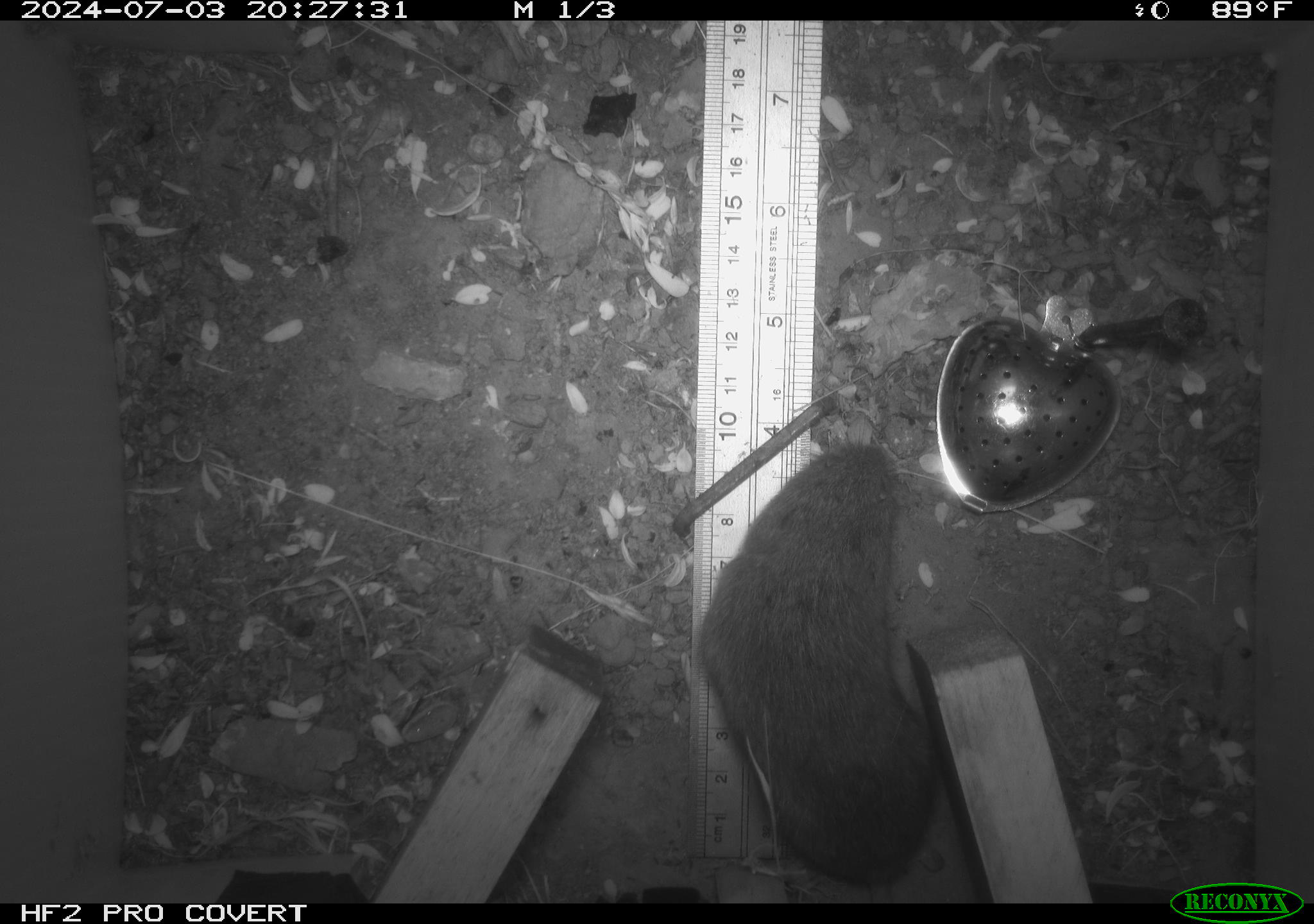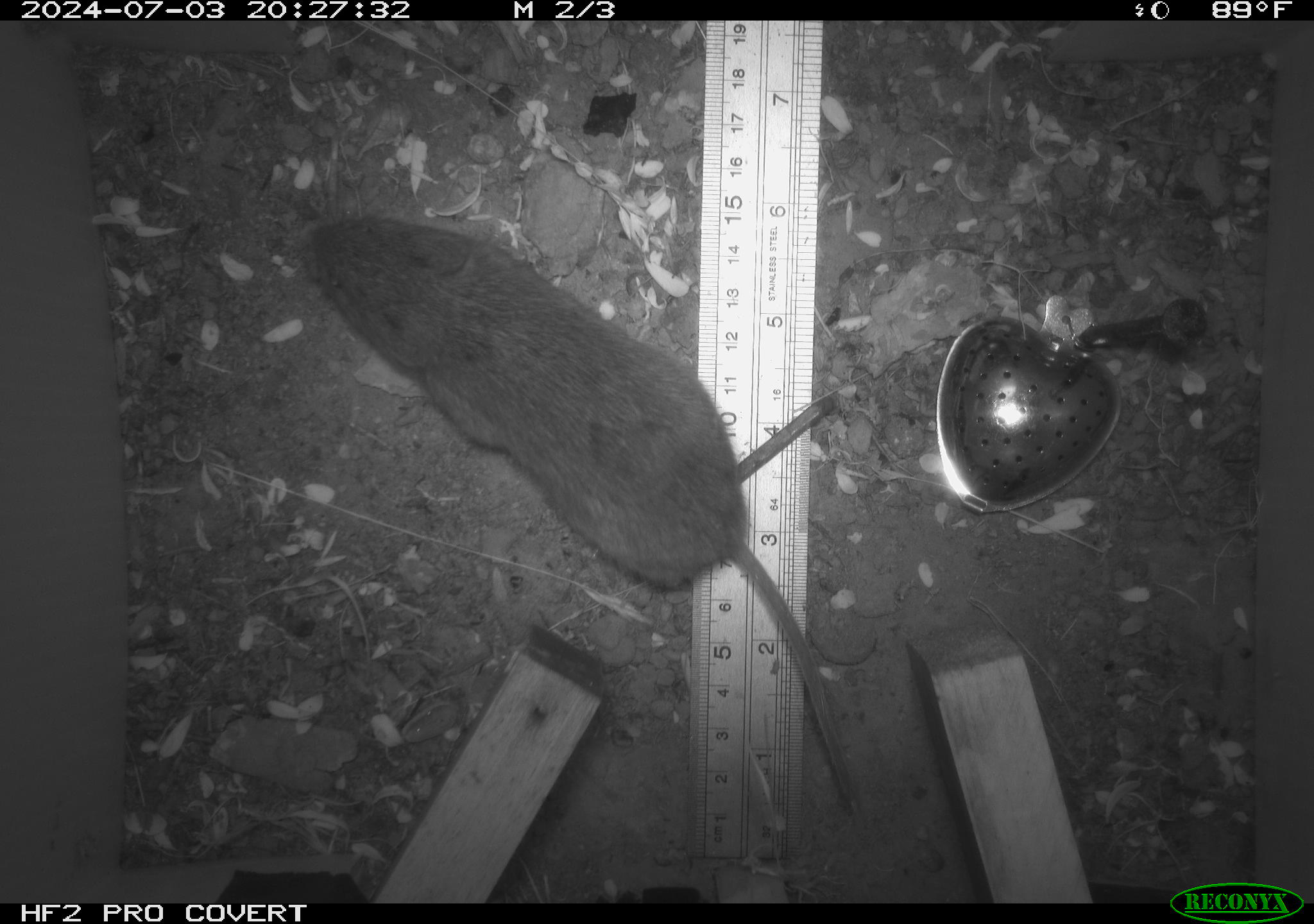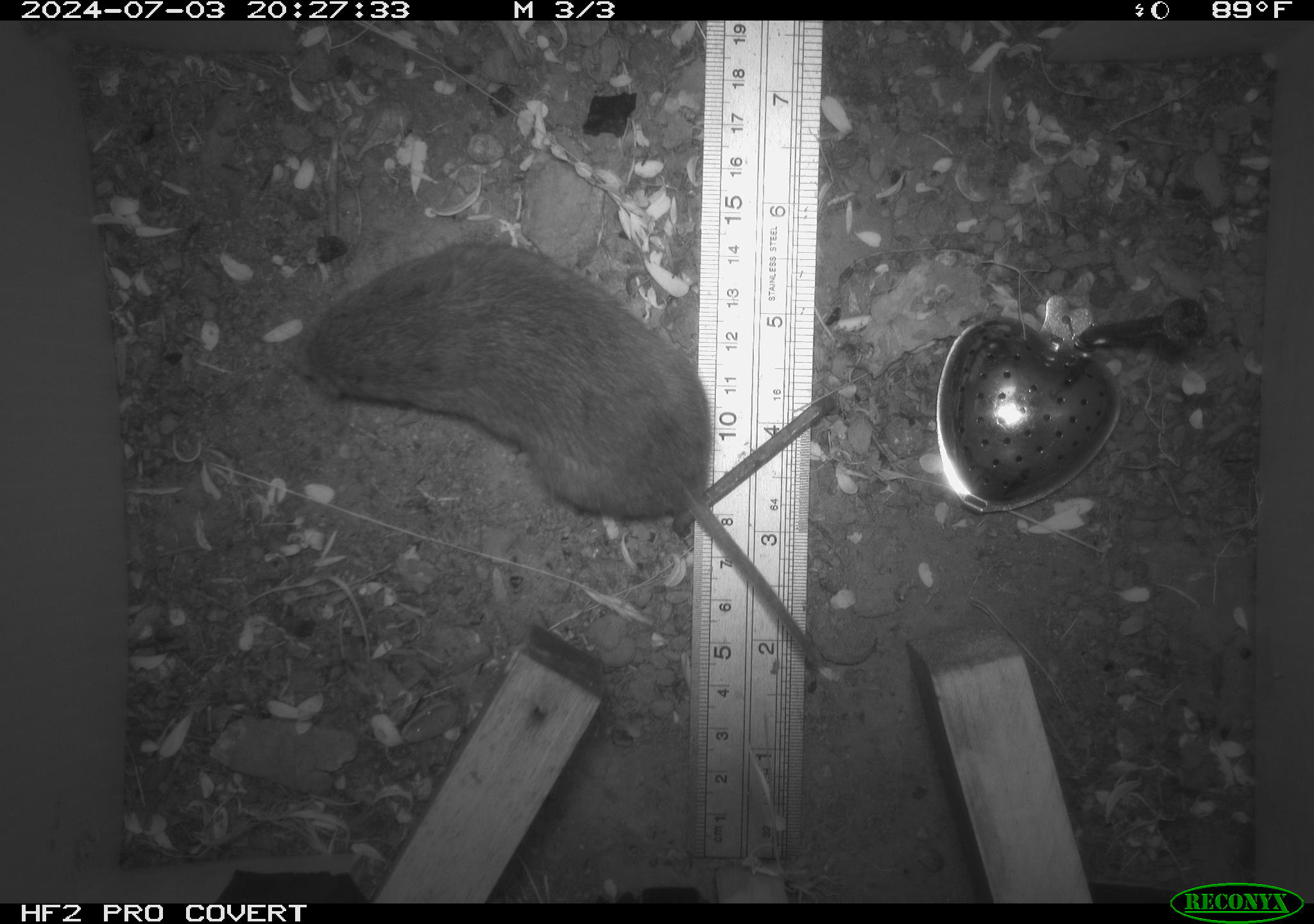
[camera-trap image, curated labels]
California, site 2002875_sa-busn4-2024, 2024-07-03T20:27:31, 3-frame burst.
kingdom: Animalia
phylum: Chordata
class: Mammalia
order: Rodentia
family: Cricetidae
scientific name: Arvicolinae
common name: voles, lemmings, and muskrats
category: arvicolinae subfamily